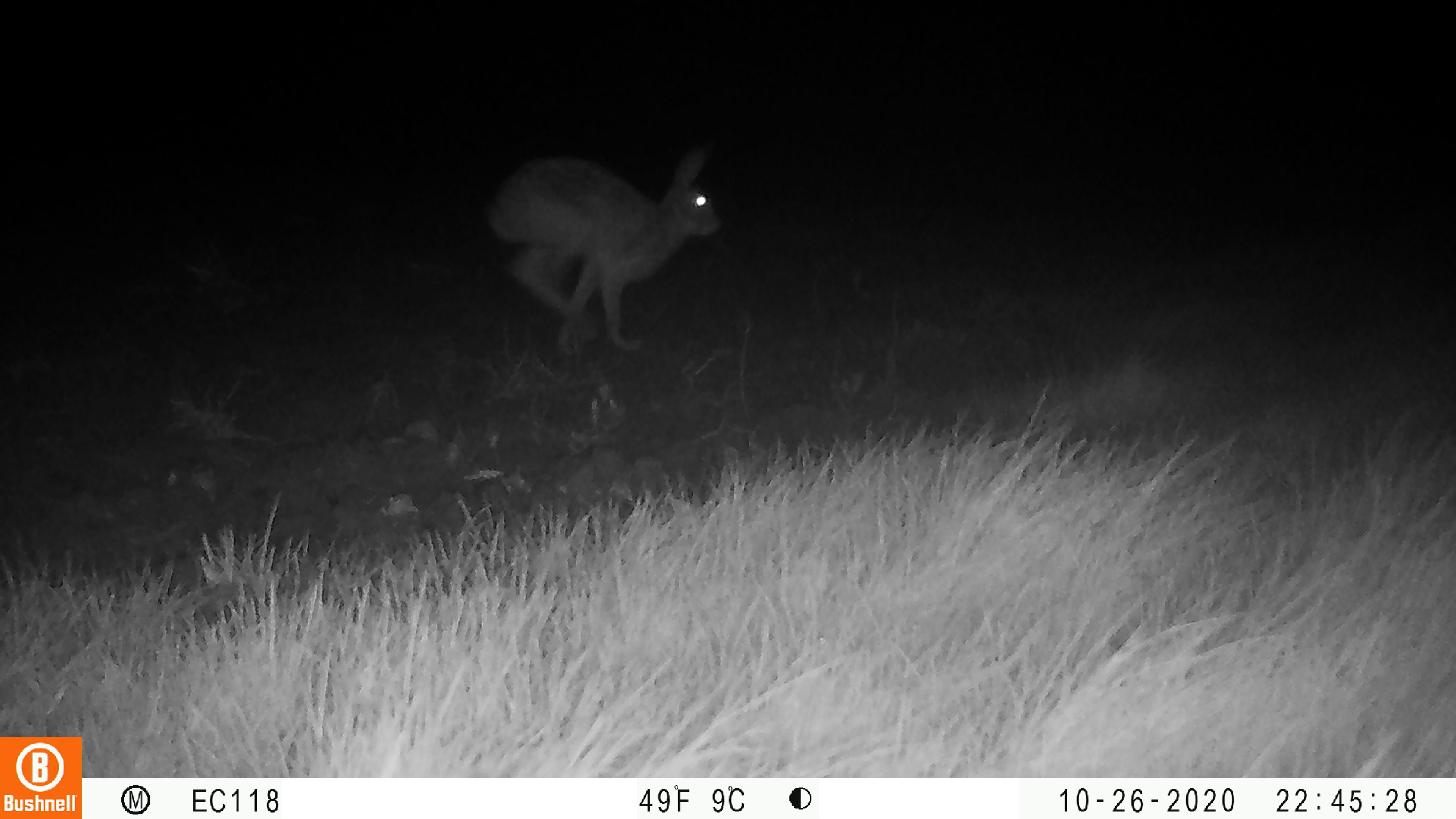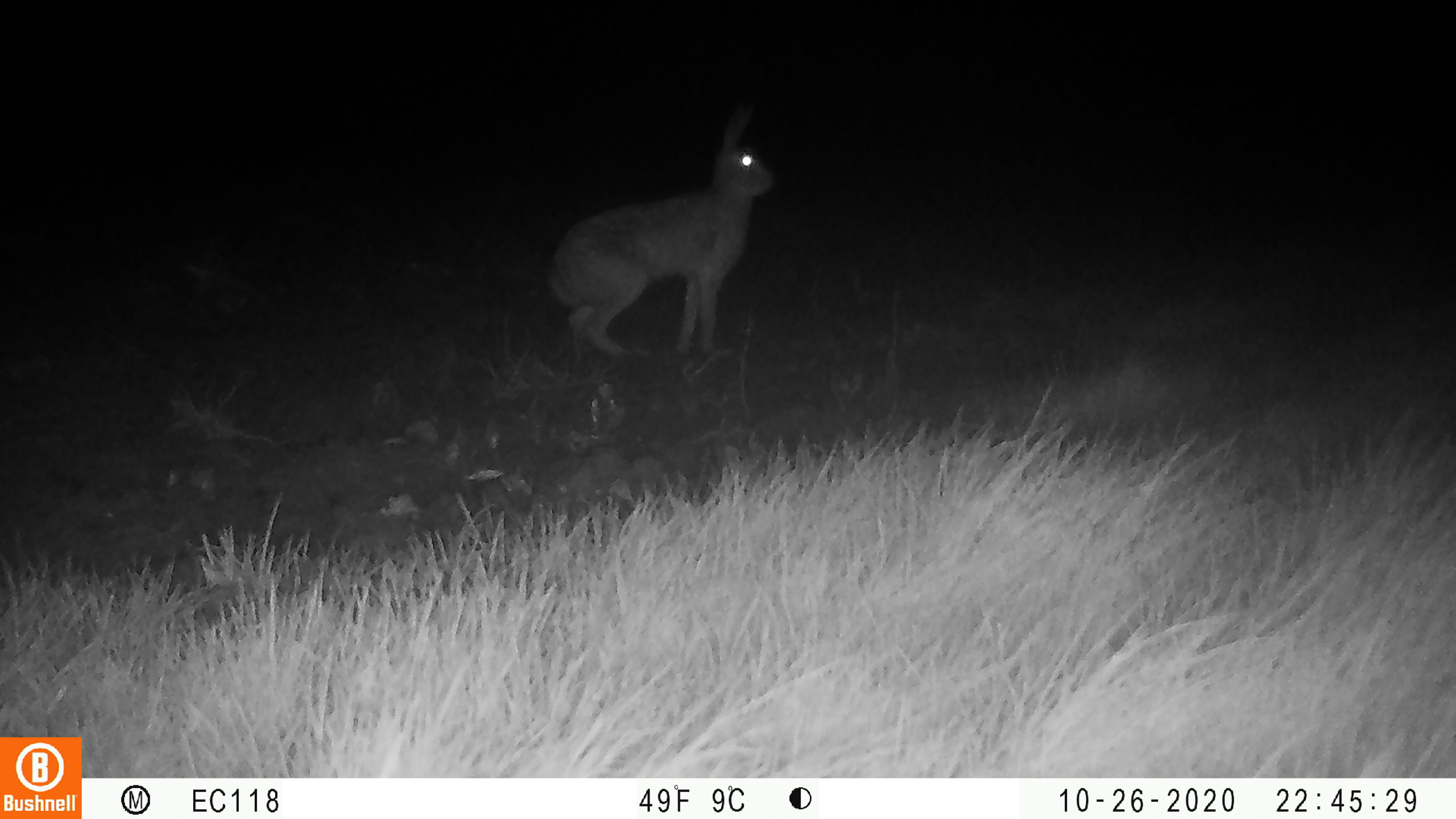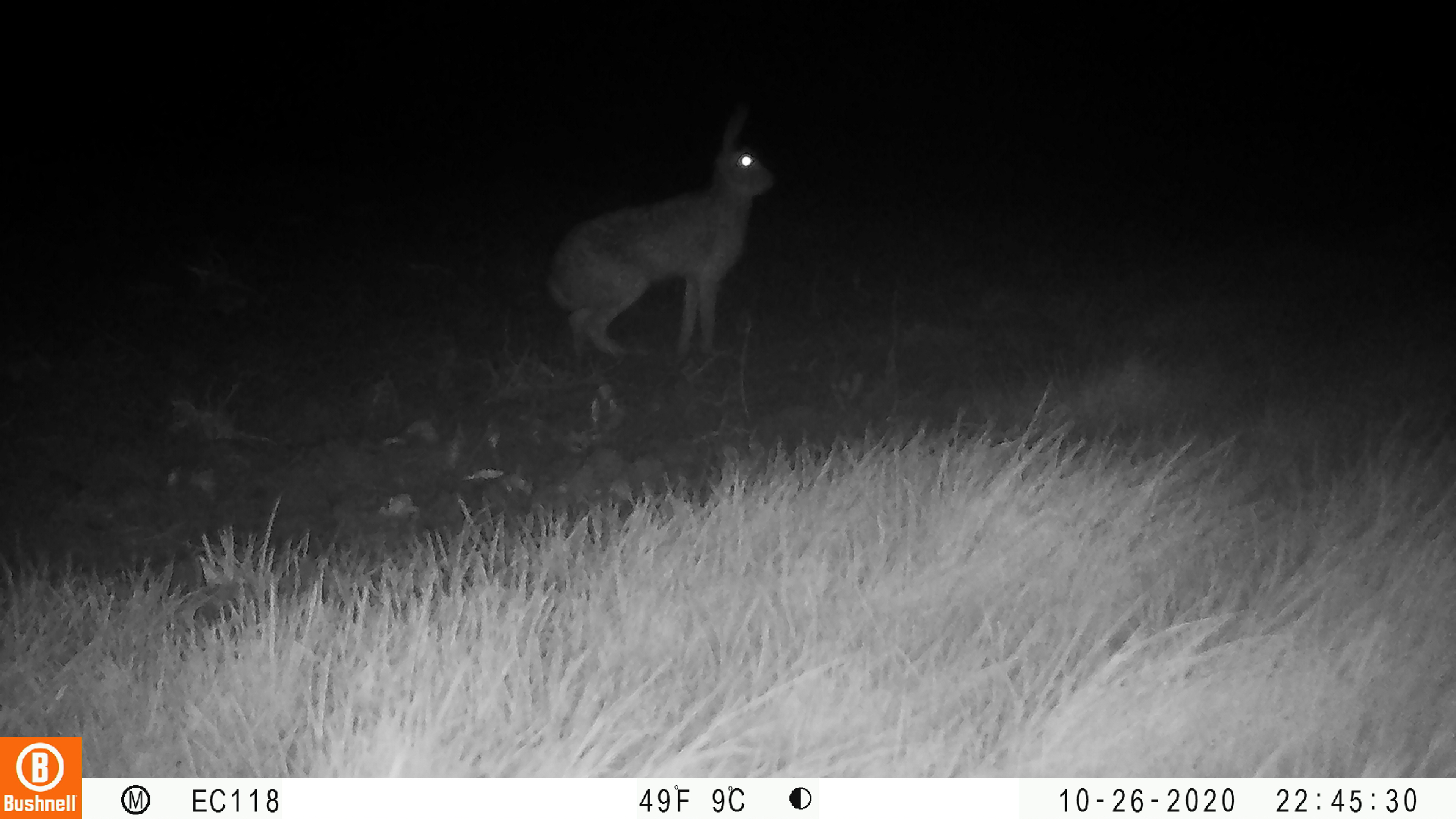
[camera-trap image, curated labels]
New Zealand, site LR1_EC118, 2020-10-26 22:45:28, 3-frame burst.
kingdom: Animalia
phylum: Chordata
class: Mammalia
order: Lagomorpha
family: Leporidae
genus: Lepus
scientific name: Lepus europaeus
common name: brown hare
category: hare